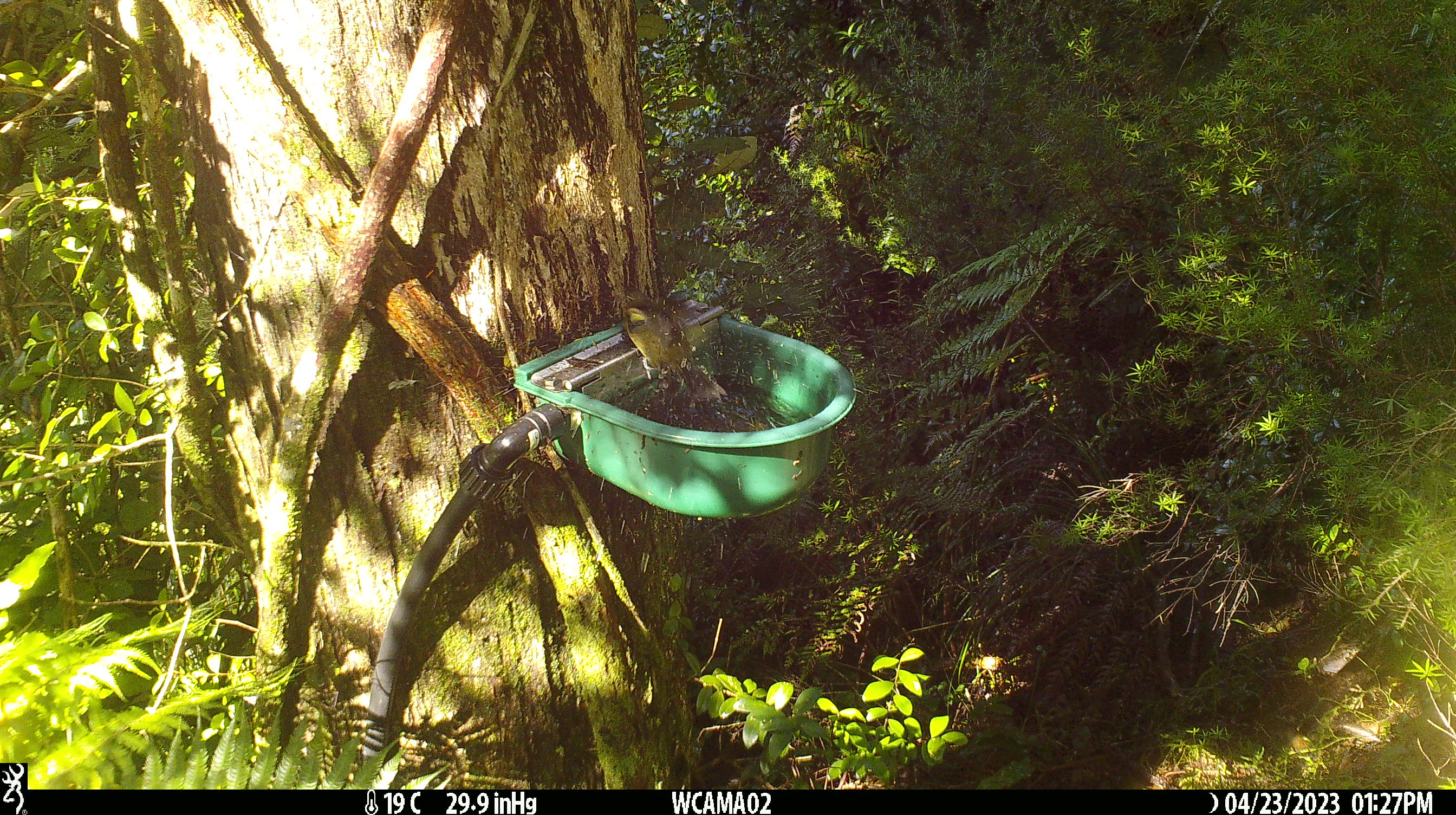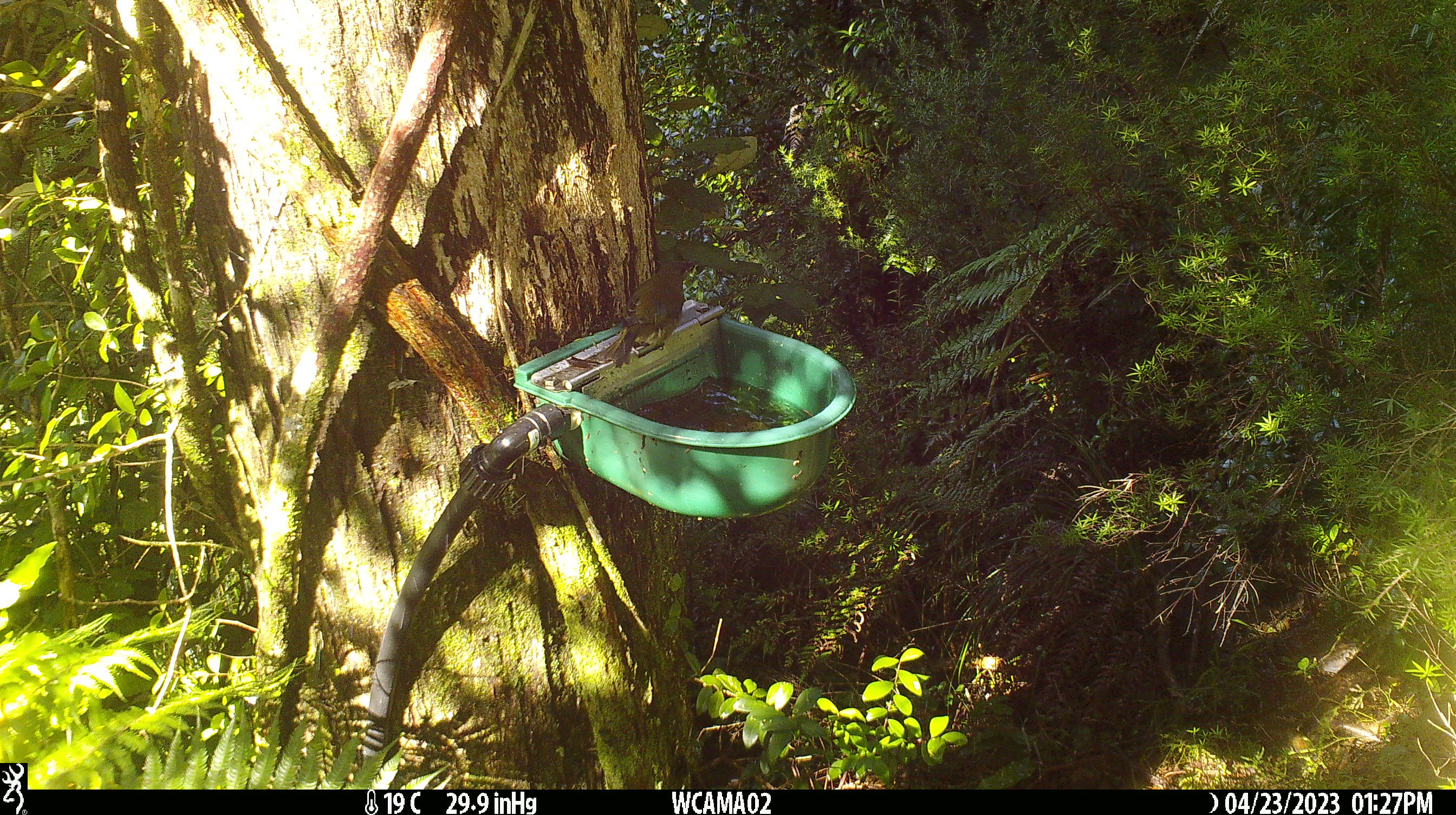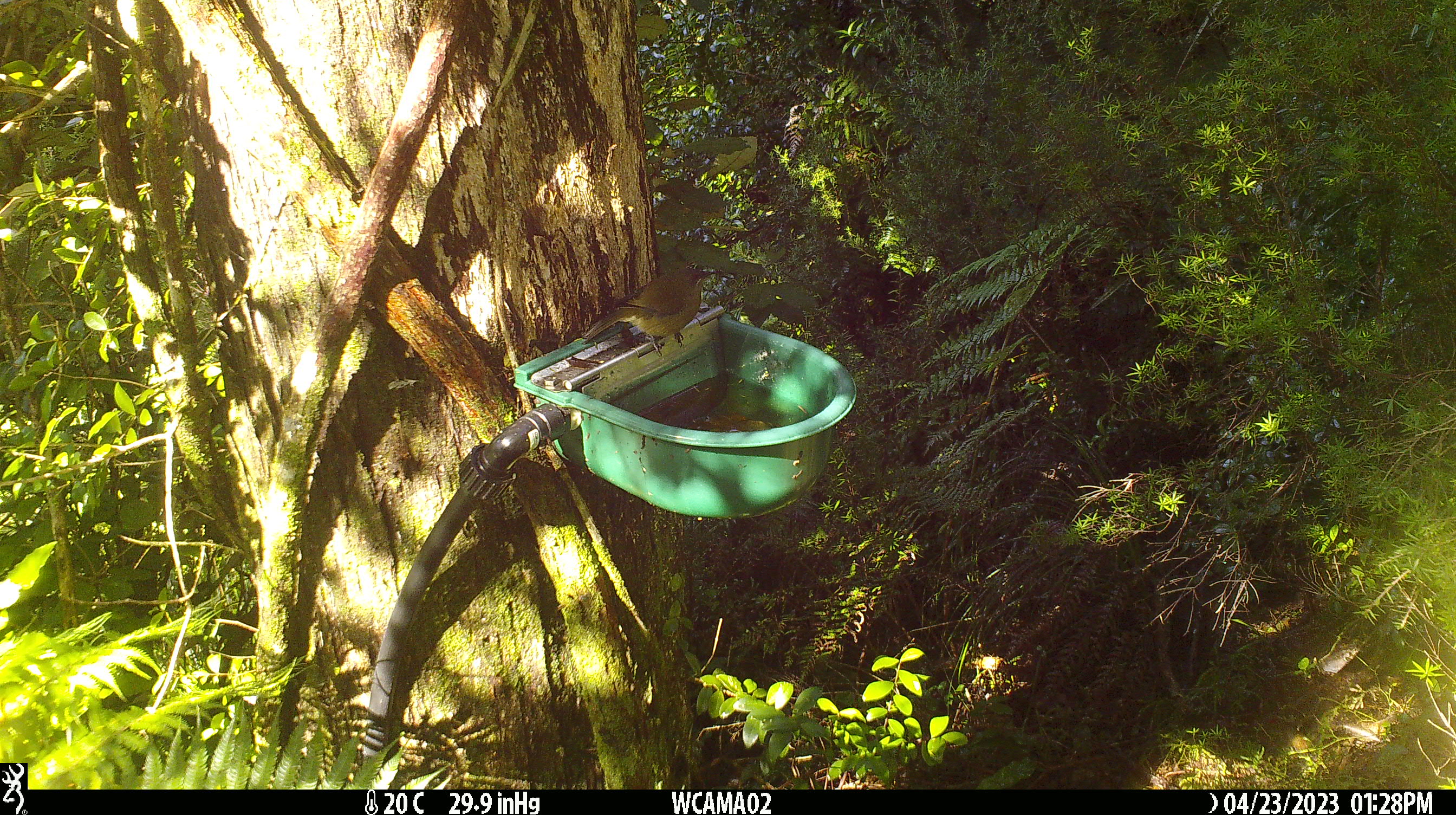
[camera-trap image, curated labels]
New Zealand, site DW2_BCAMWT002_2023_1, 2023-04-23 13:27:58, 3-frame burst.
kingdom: Animalia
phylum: Chordata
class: Aves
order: Passeriformes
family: Meliphagidae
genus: Anthornis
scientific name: Anthornis melanura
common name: new zealand bellbird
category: bellbird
Bellbird (new zealand bellbird) (Anthornis melanura).